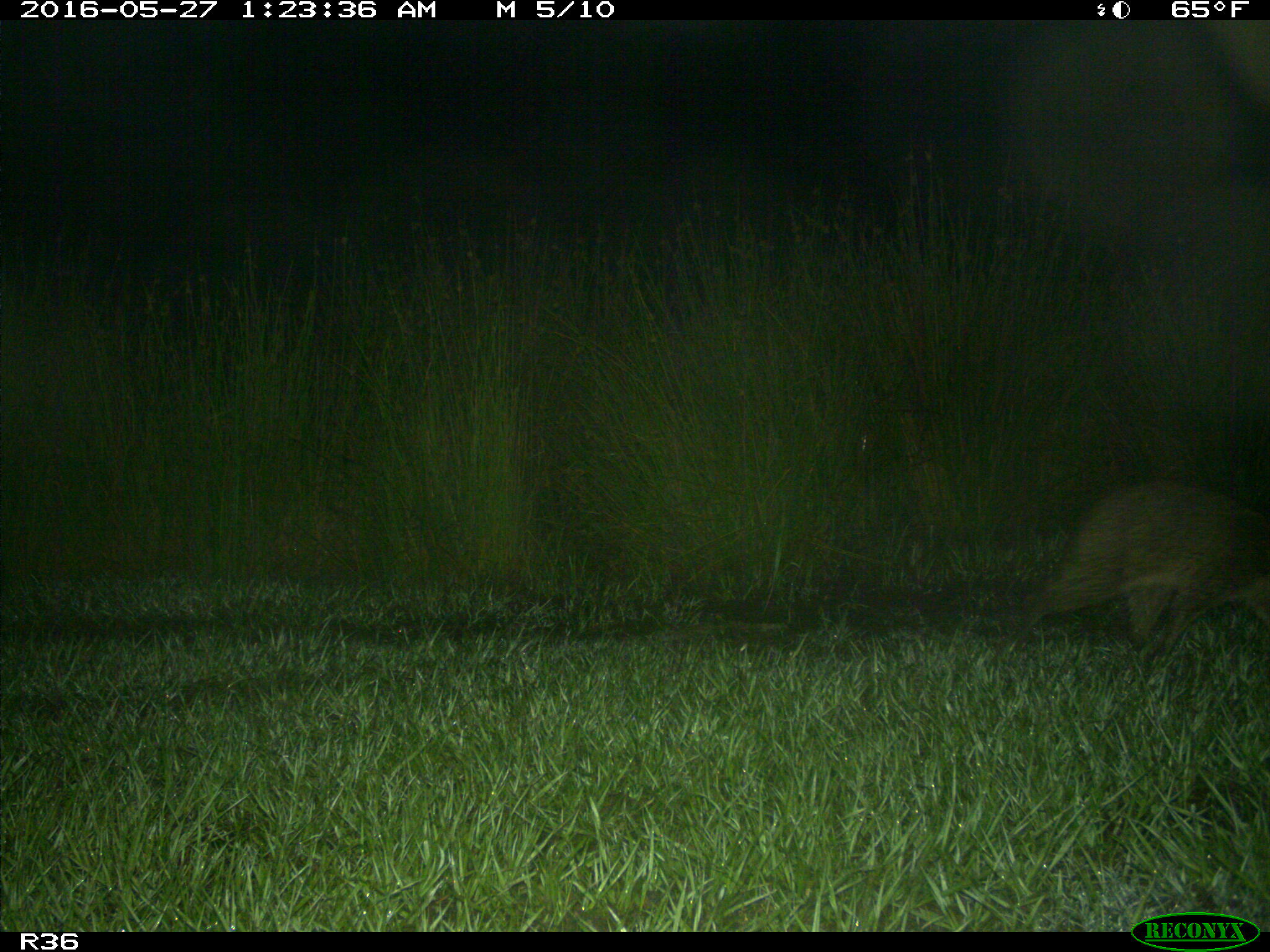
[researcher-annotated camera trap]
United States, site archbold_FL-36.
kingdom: Animalia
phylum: Chordata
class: Mammalia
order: Carnivora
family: Procyonidae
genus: Procyon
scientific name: Procyon lotor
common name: common raccoon